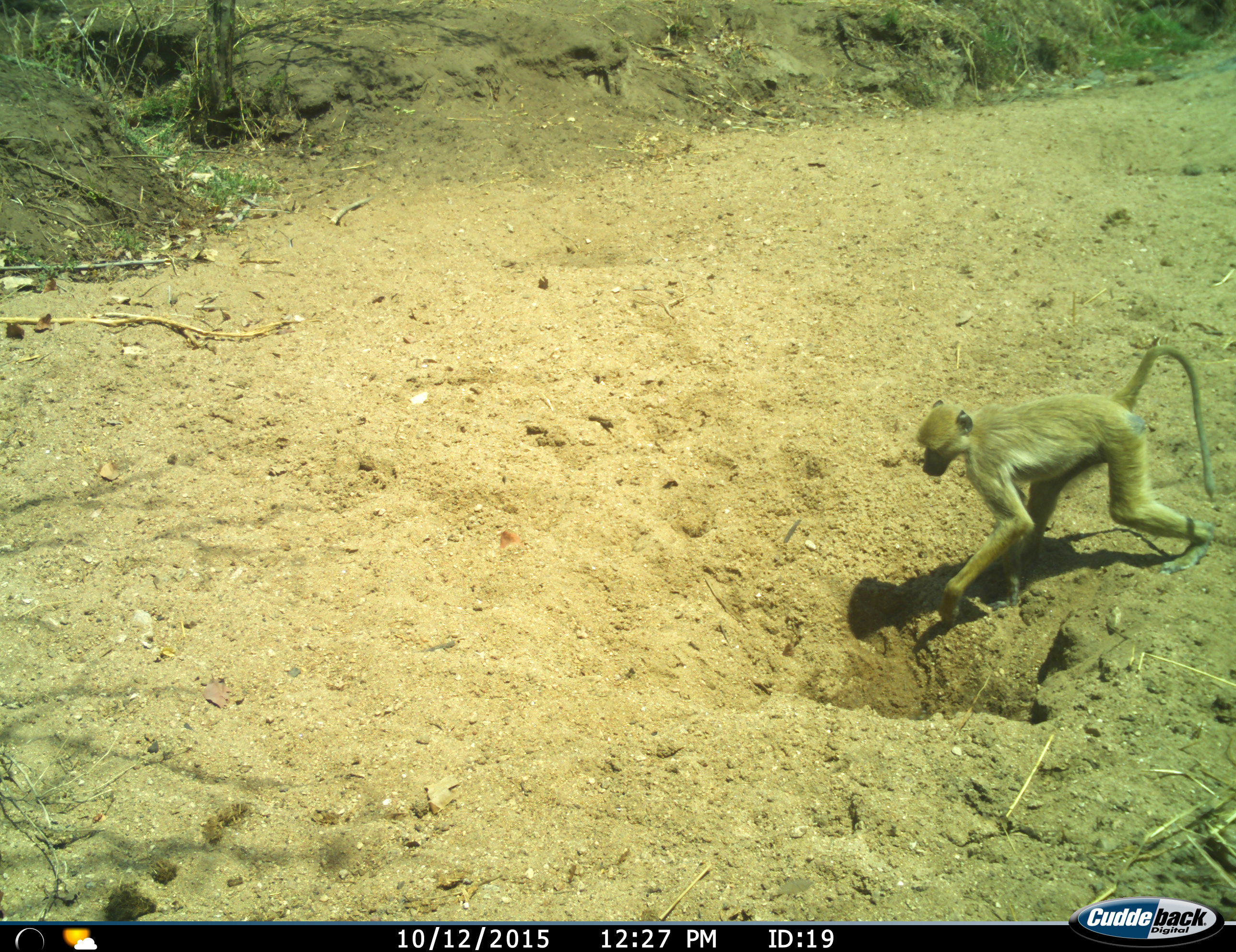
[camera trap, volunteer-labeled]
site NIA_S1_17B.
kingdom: Animalia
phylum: Chordata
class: Mammalia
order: Primates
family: Cercopithecidae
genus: Papio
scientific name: Papio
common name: baboon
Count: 1.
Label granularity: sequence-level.